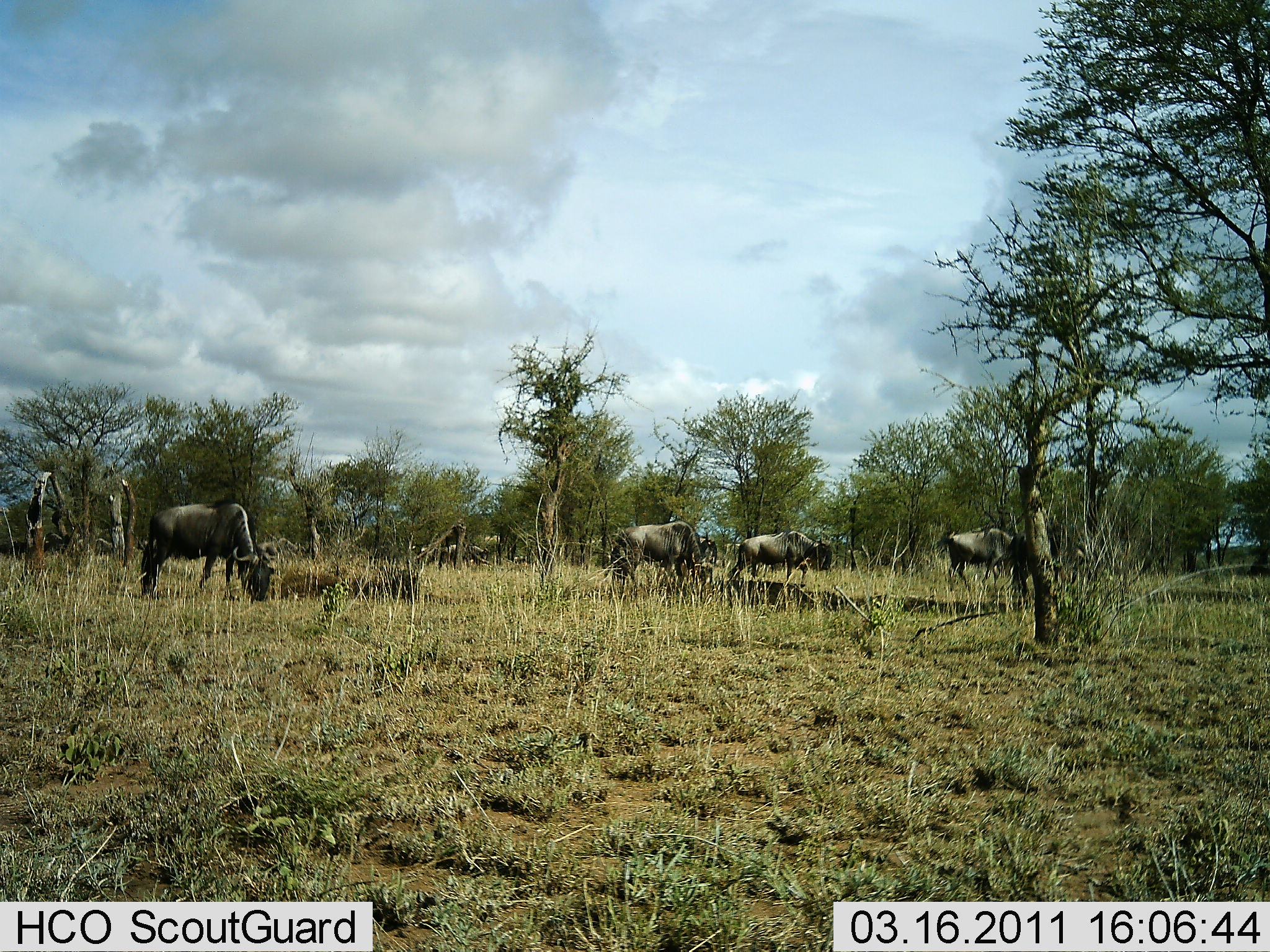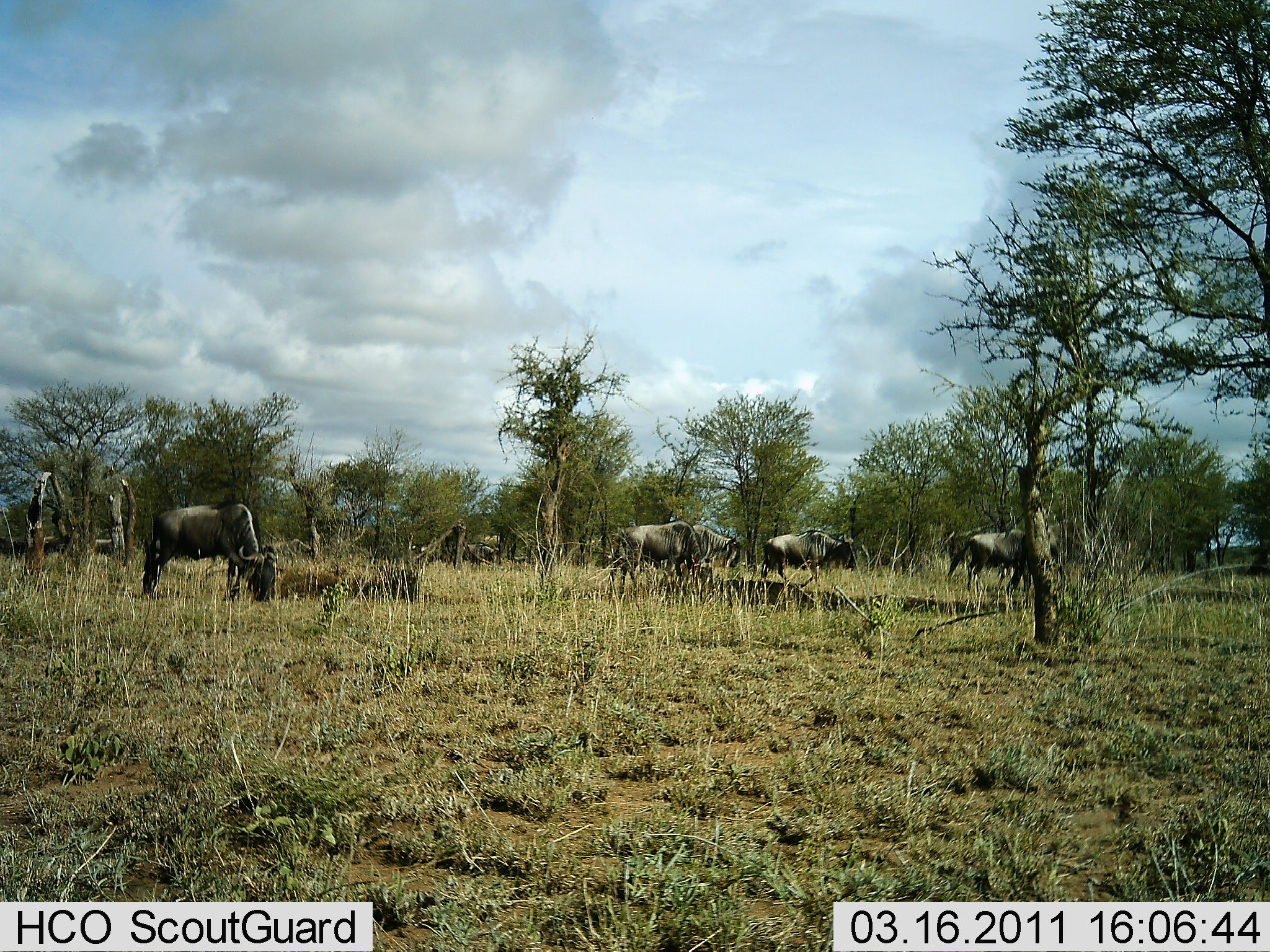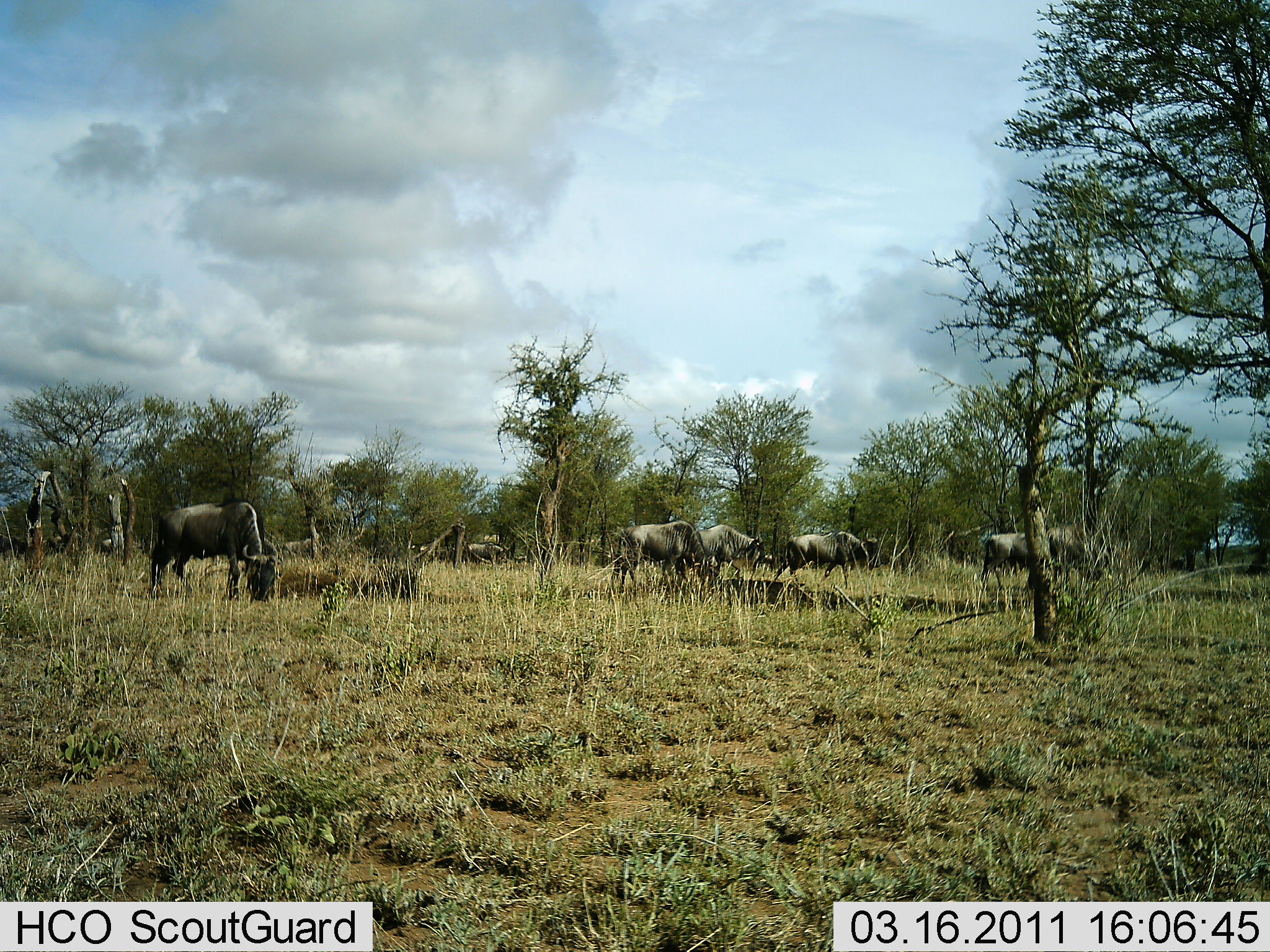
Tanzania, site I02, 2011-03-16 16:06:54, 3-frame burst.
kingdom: Animalia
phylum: Chordata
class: Mammalia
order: Artiodactyla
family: Bovidae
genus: Connochaetes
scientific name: Connochaetes taurinus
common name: blue wildebeest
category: wildebeest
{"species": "wildebeest (blue wildebeest) (Connochaetes taurinus)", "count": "11-50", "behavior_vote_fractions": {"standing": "27%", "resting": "0%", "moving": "82%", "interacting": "9%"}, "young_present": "0%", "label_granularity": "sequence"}